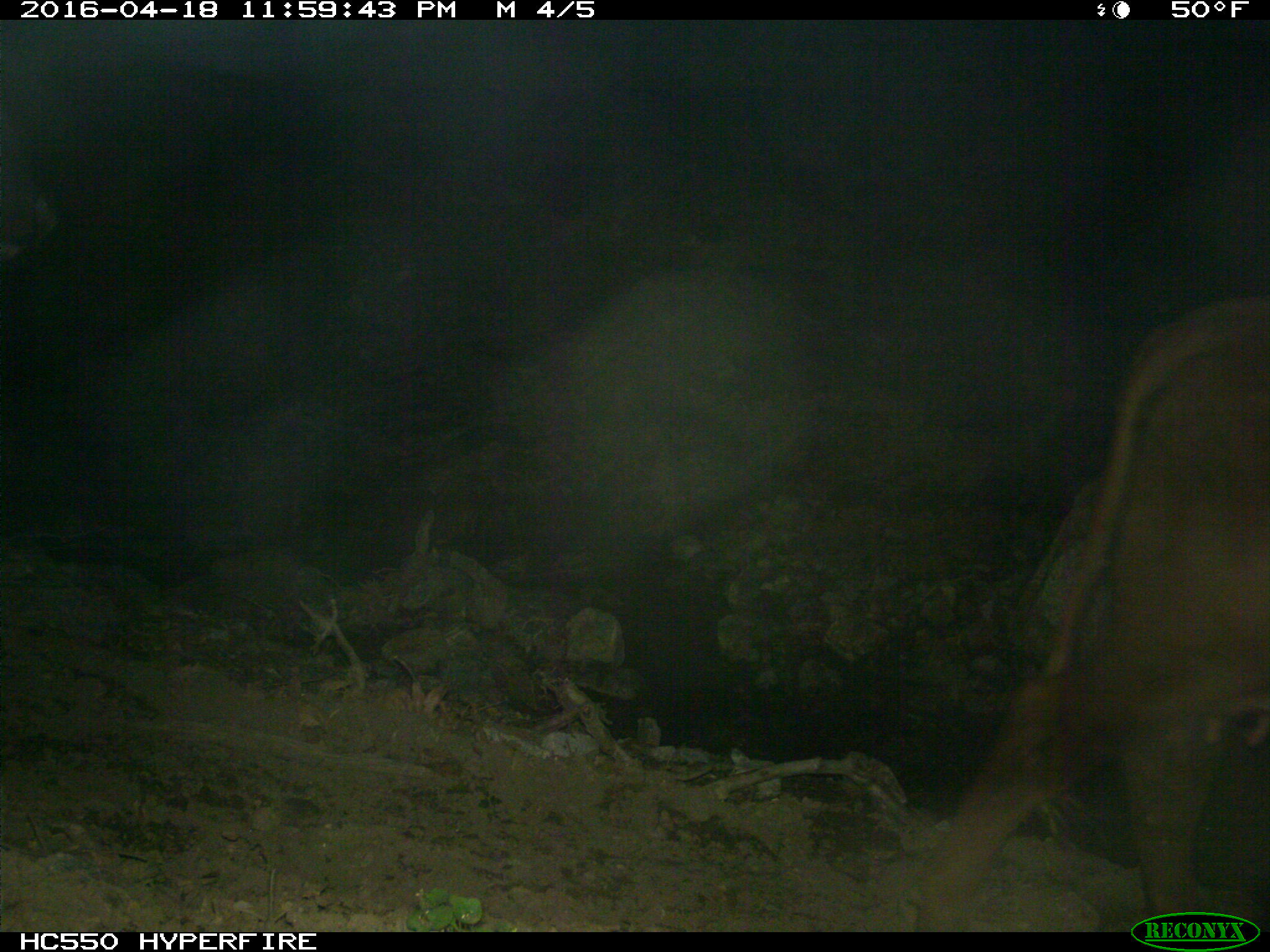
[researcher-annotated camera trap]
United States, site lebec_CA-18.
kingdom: Animalia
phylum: Chordata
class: Mammalia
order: Artiodactyla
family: Bovidae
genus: Bos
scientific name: Bos taurus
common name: domestic cow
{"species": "Bos taurus (domestic cow)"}